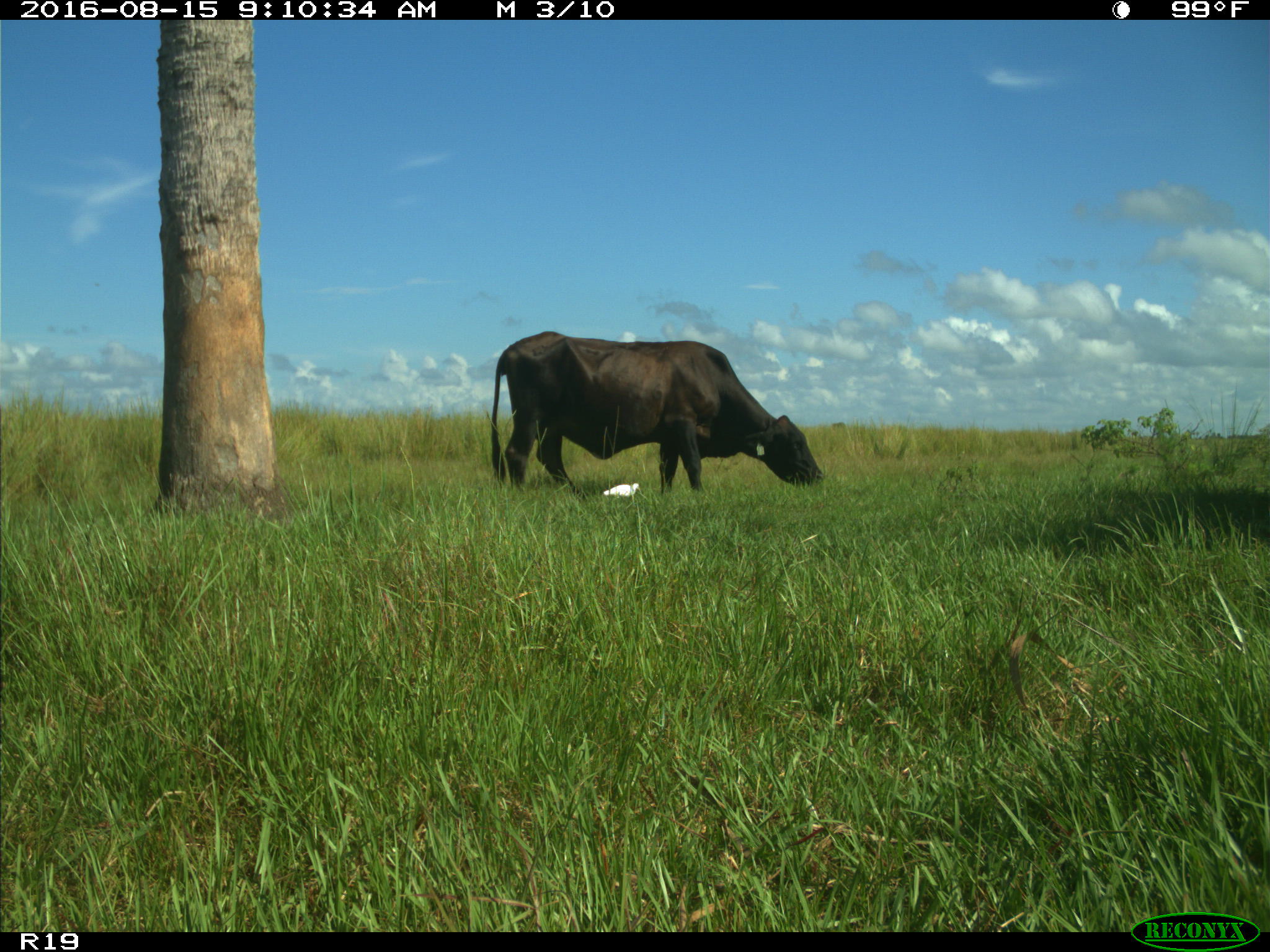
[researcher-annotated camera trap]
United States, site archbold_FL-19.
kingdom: Animalia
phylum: Chordata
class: Mammalia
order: Artiodactyla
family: Bovidae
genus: Bos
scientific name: Bos taurus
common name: domestic cow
Bos taurus (domestic cow).